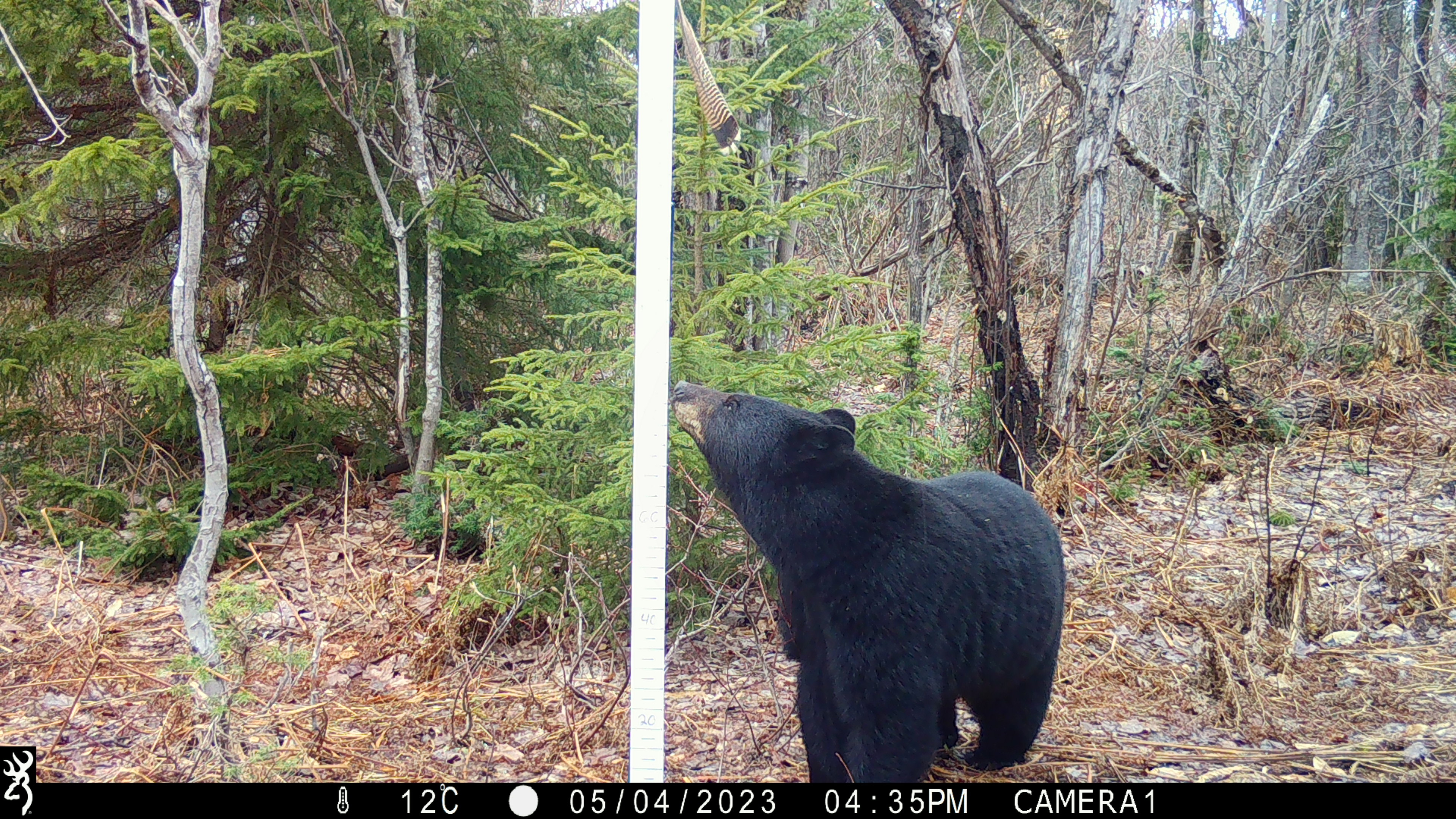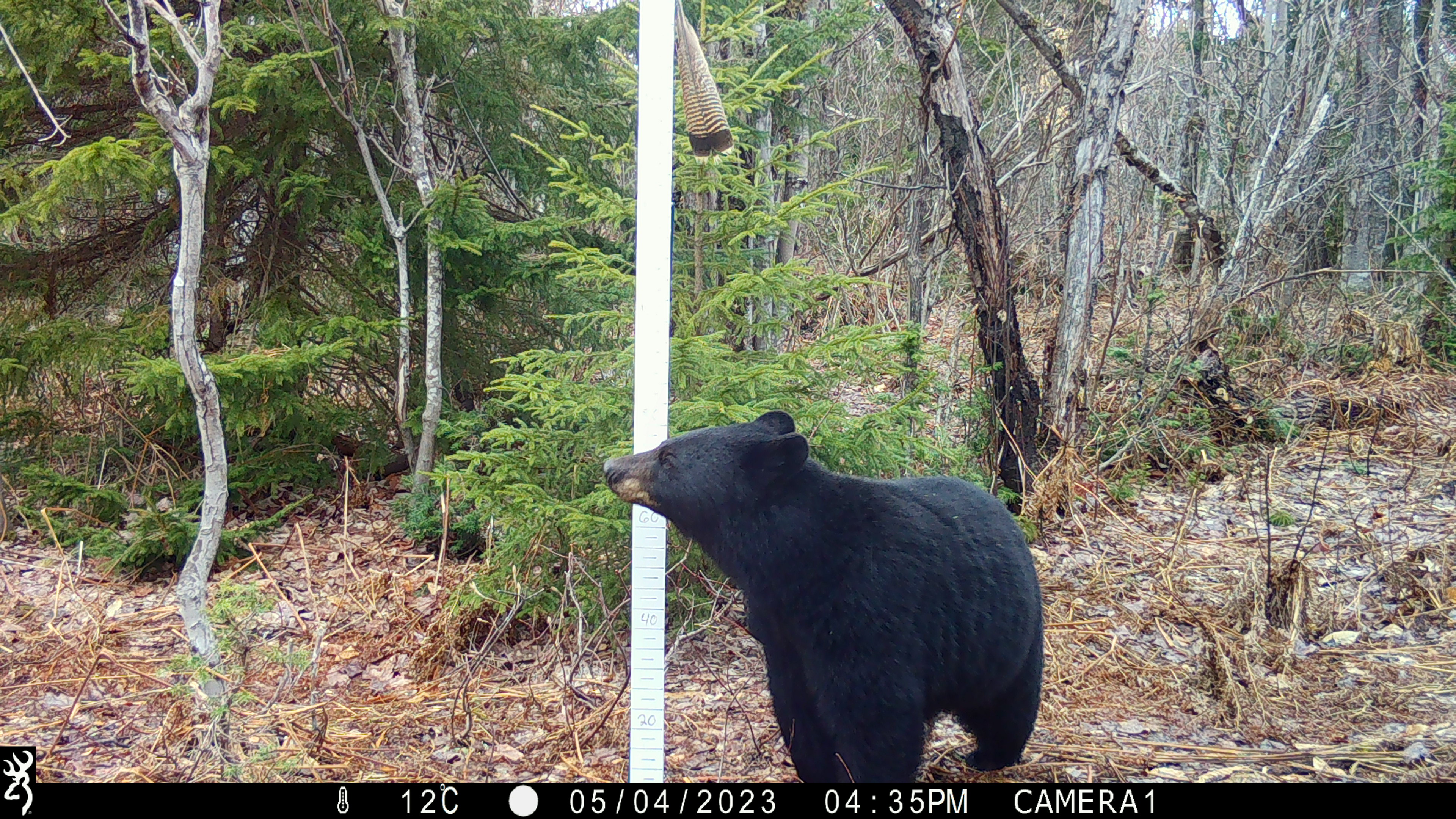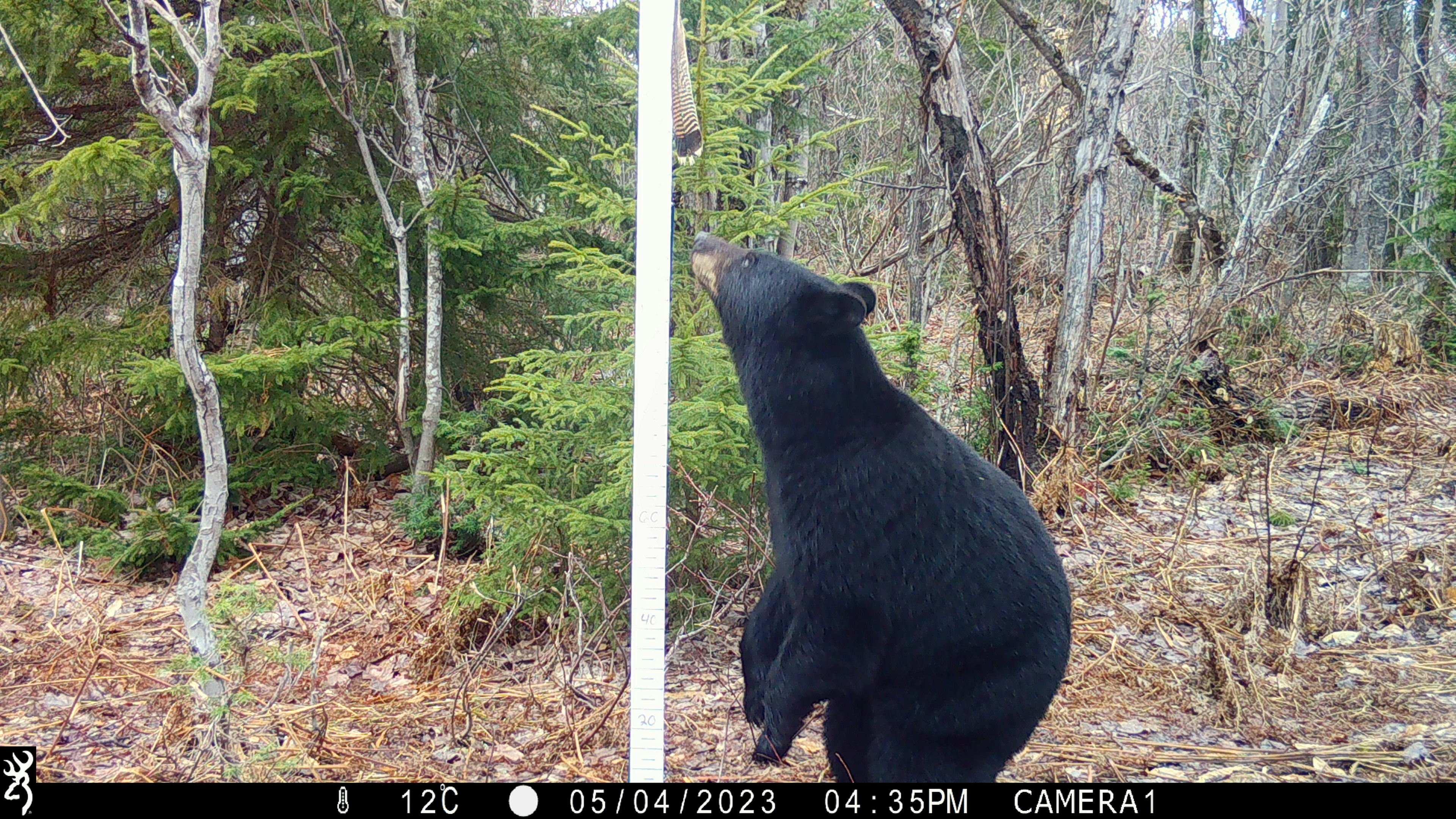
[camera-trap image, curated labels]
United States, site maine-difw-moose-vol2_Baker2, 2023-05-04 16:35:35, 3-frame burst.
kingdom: Animalia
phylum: Chordata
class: Mammalia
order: Carnivora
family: Ursidae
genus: Ursus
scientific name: Ursus americanus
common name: black bear